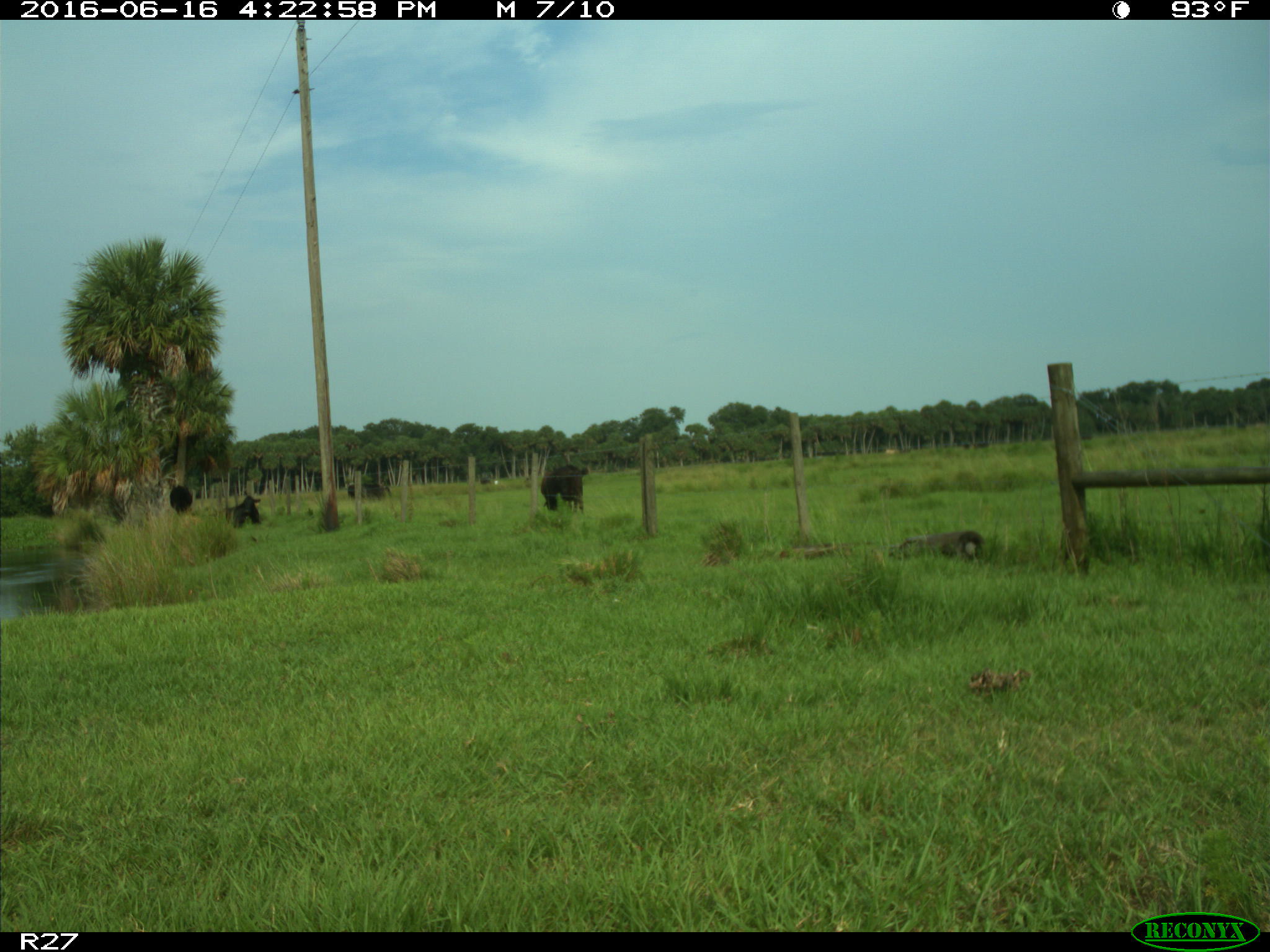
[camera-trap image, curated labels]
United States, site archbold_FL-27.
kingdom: Animalia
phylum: Chordata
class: Mammalia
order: Artiodactyla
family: Bovidae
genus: Bos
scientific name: Bos taurus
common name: domestic cow